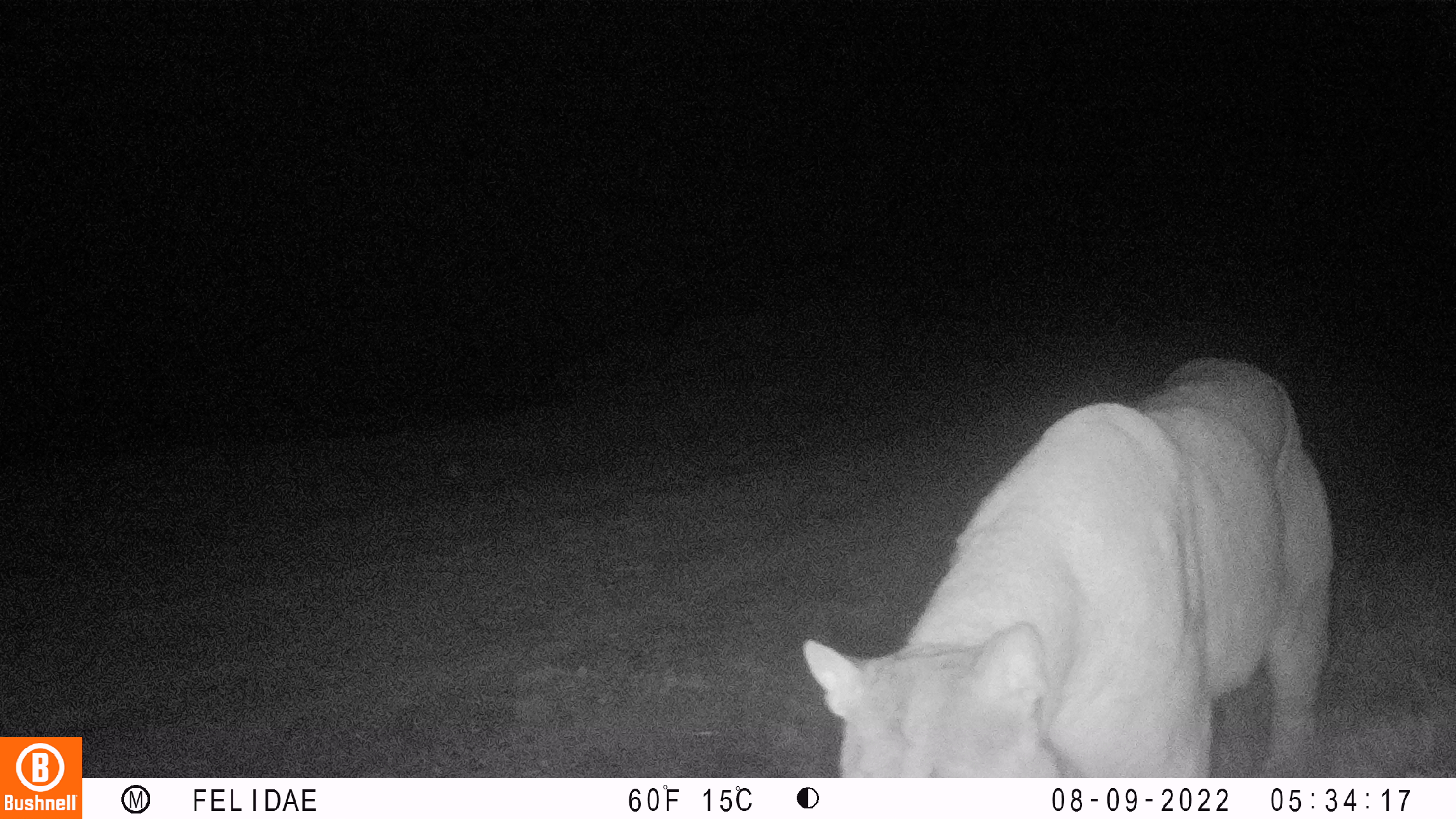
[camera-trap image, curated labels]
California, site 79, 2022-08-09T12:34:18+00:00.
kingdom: Animalia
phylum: Chordata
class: Mammalia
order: Carnivora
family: Felidae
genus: Puma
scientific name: Puma concolor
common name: puma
Puma (Puma concolor).